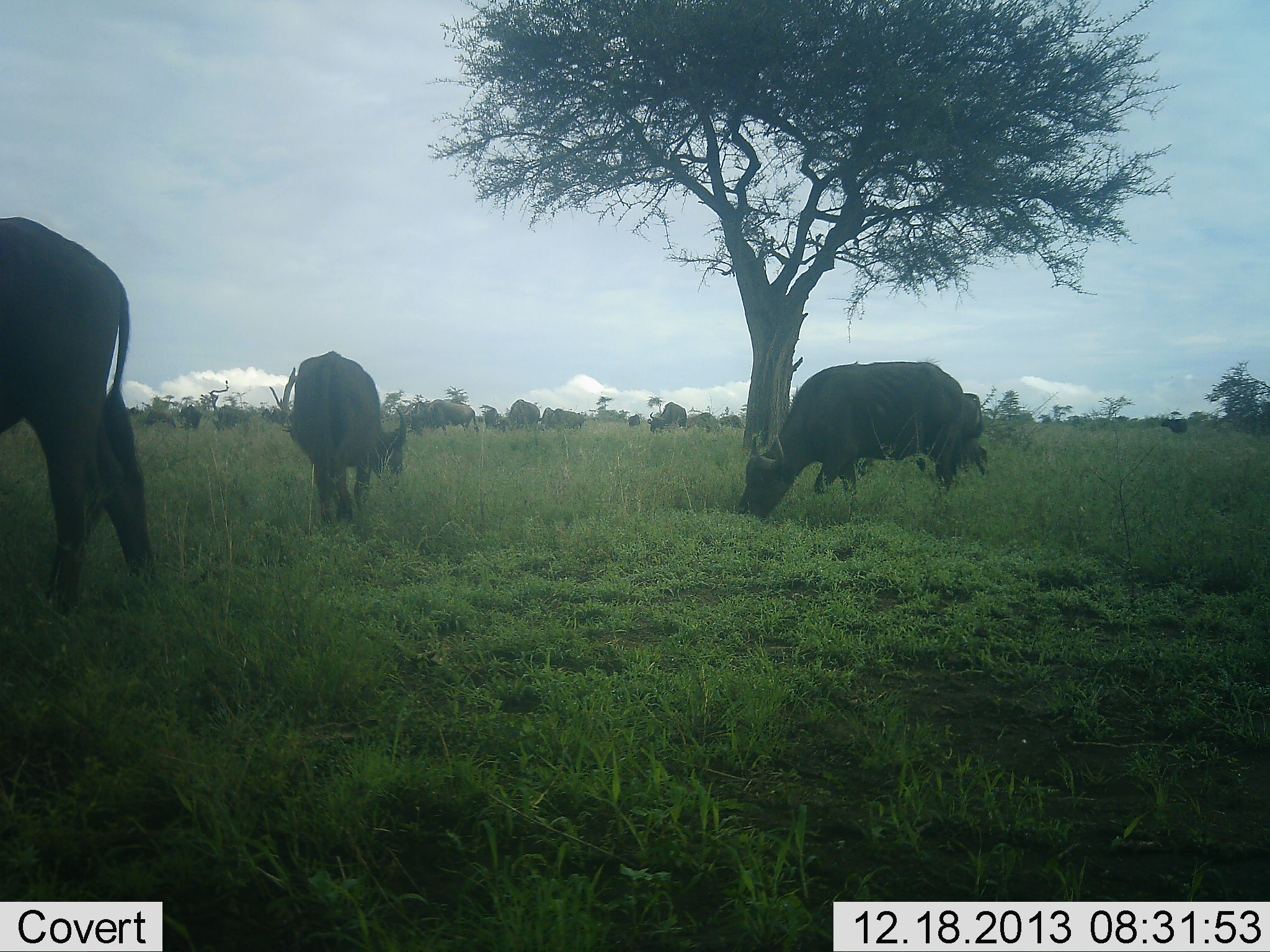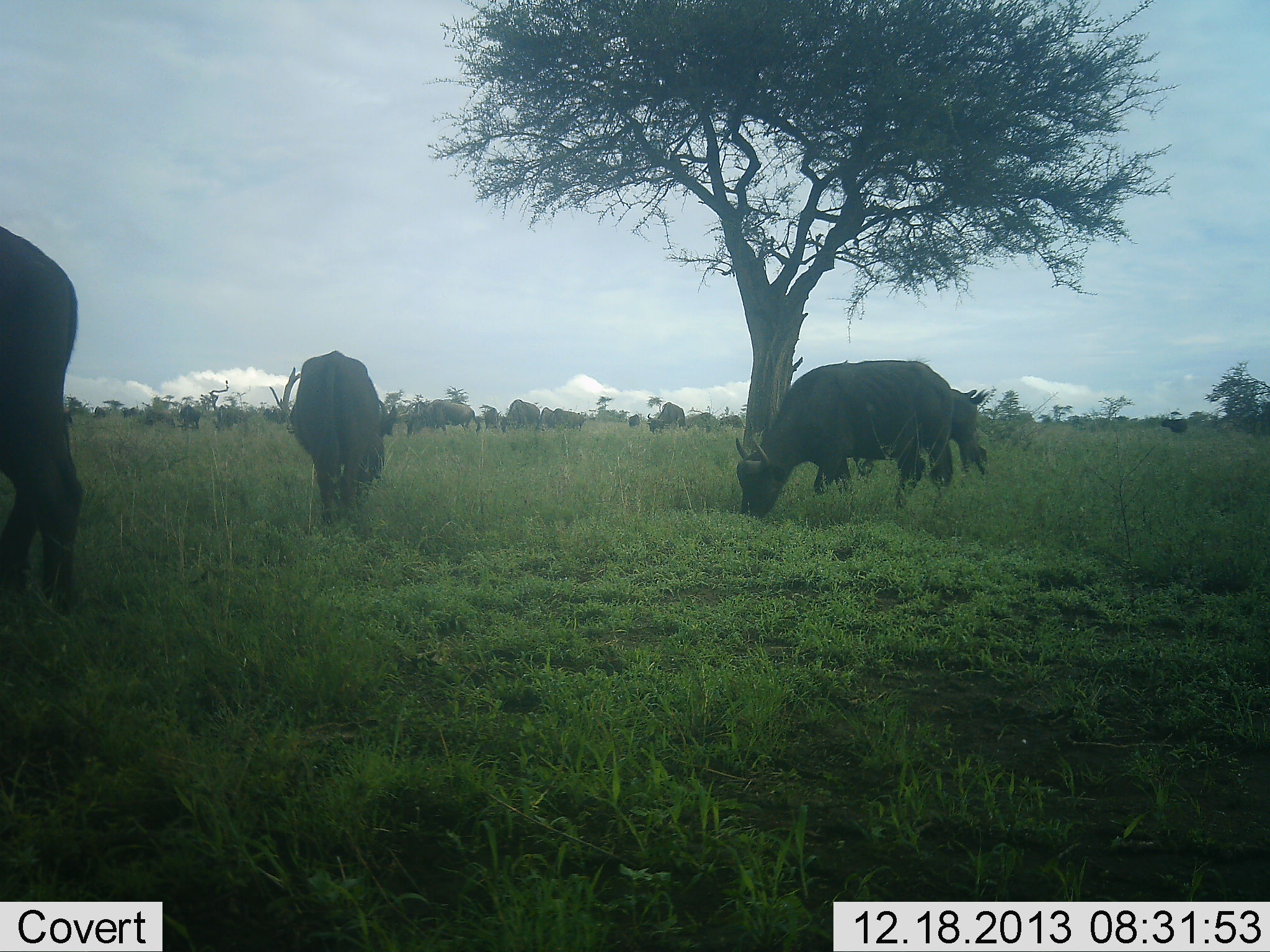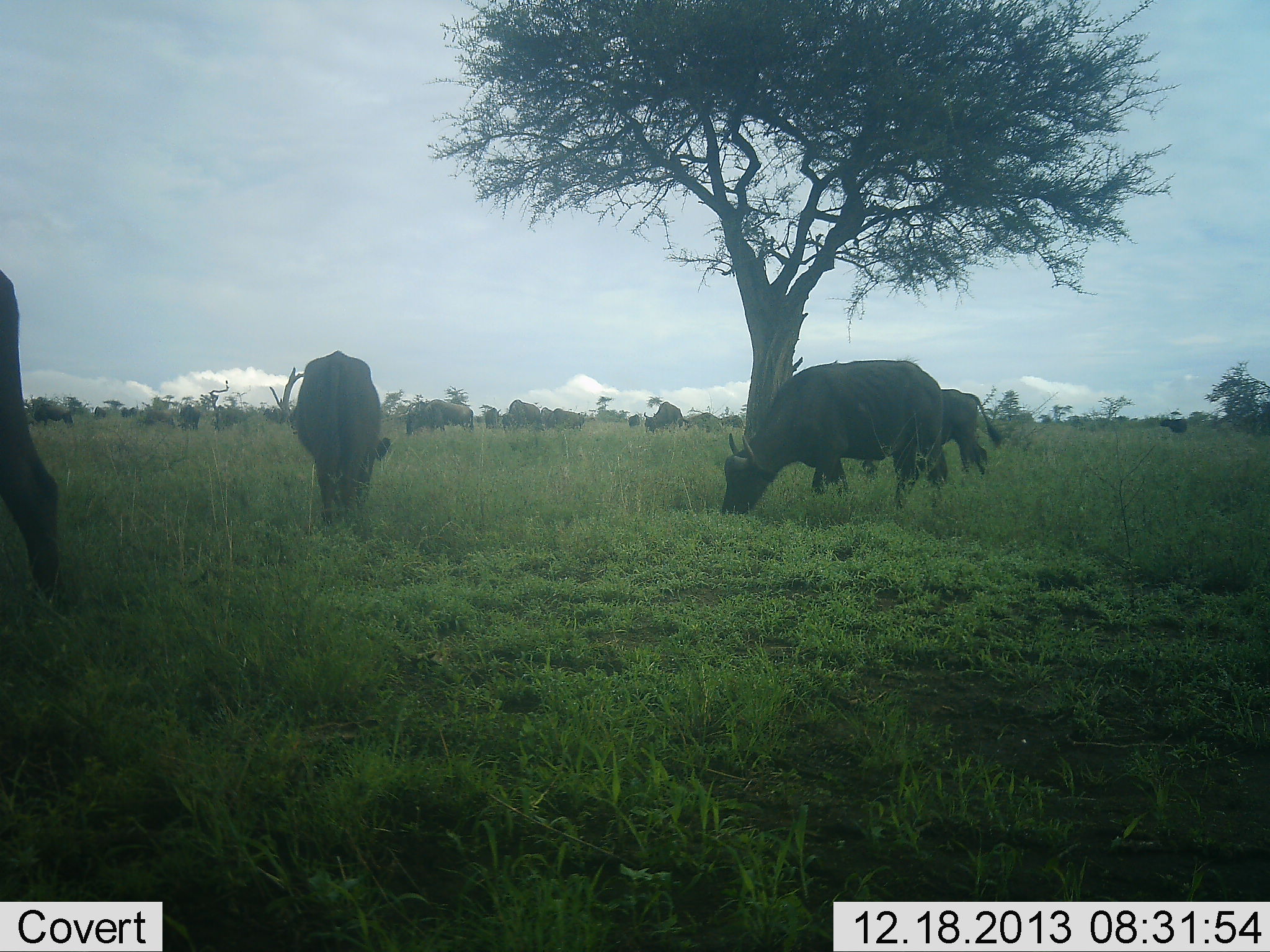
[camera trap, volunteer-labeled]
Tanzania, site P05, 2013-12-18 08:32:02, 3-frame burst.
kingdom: Animalia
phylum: Chordata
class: Mammalia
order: Artiodactyla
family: Bovidae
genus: Syncerus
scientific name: Syncerus caffer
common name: cape buffalo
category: buffalo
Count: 11-50.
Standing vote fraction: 50%.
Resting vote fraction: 10%.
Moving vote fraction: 40%.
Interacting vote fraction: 0%.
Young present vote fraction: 0%.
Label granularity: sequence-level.